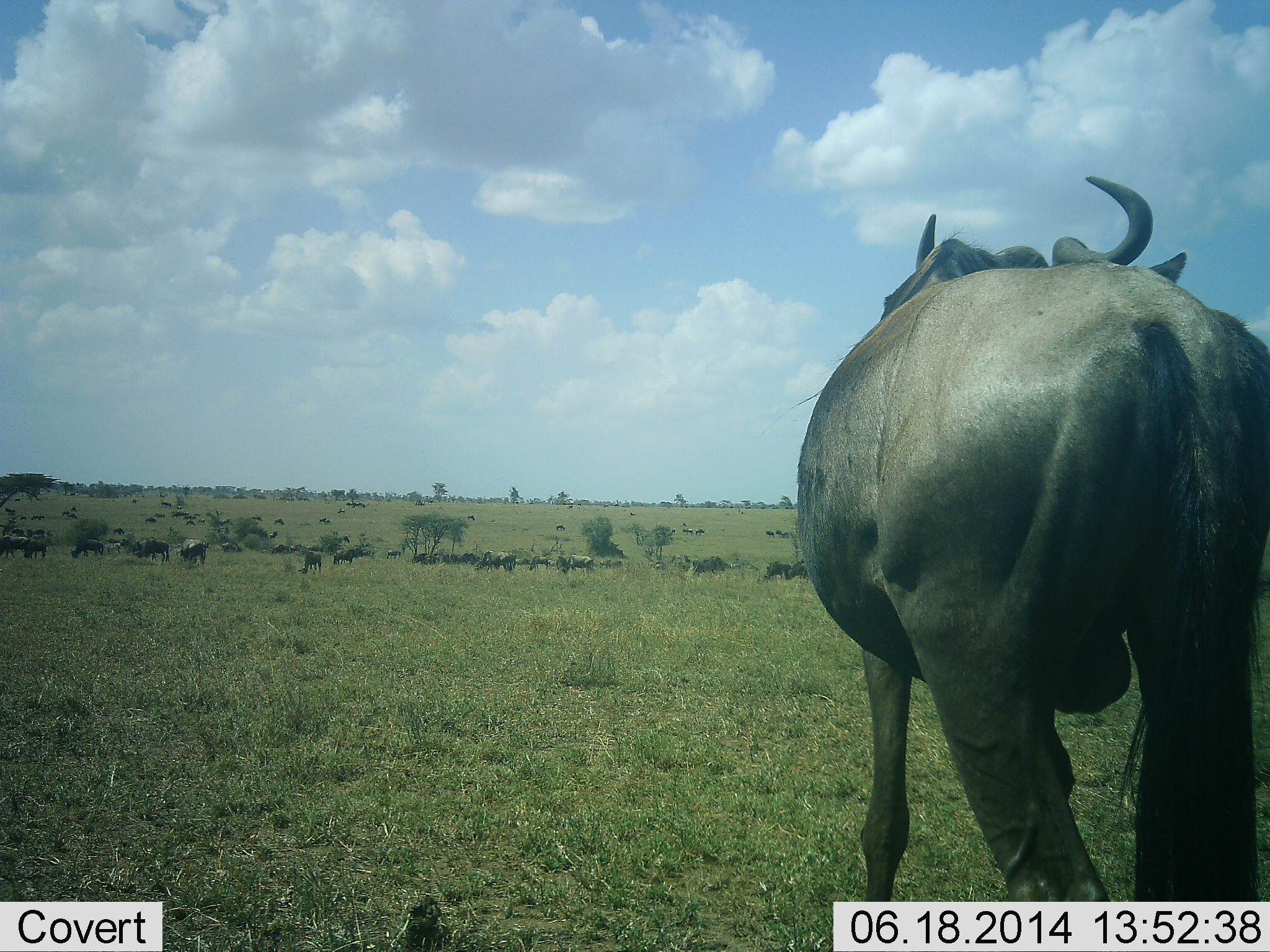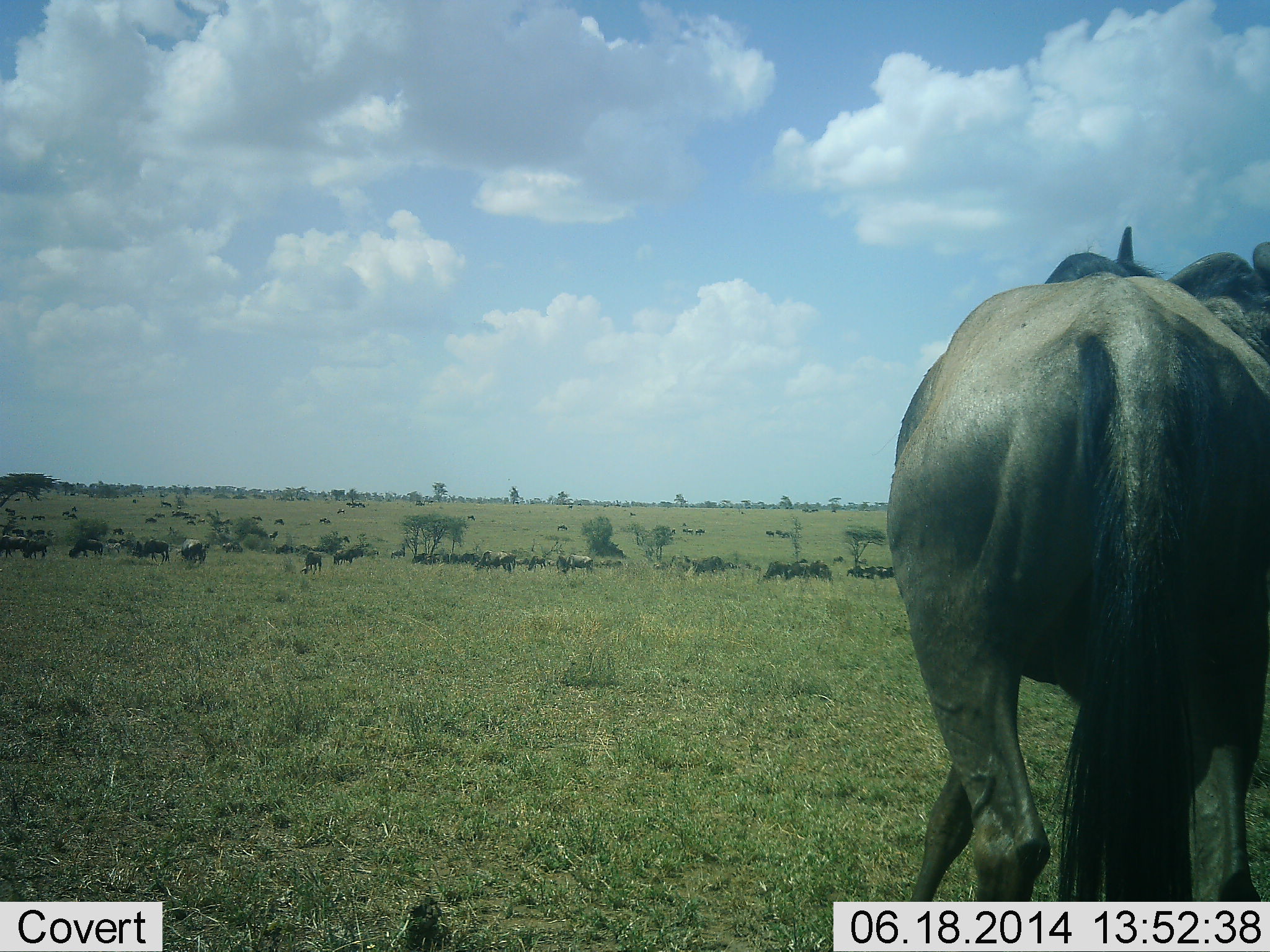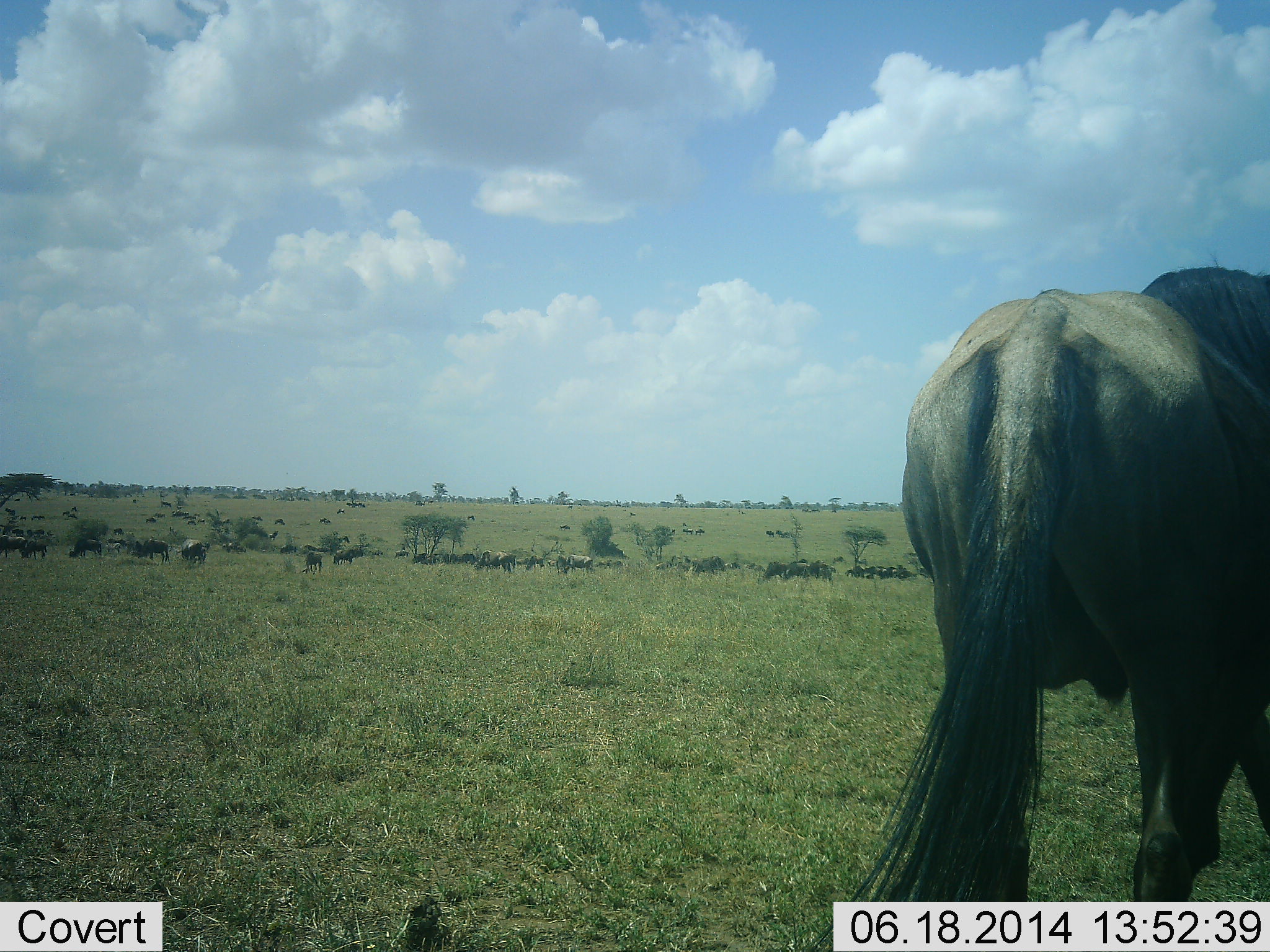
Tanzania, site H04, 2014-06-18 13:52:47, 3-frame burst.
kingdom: Animalia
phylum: Chordata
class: Mammalia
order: Artiodactyla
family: Bovidae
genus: Connochaetes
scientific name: Connochaetes taurinus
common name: blue wildebeest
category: wildebeest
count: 11-50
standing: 60%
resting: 0%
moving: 70%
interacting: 0%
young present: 0%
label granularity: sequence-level